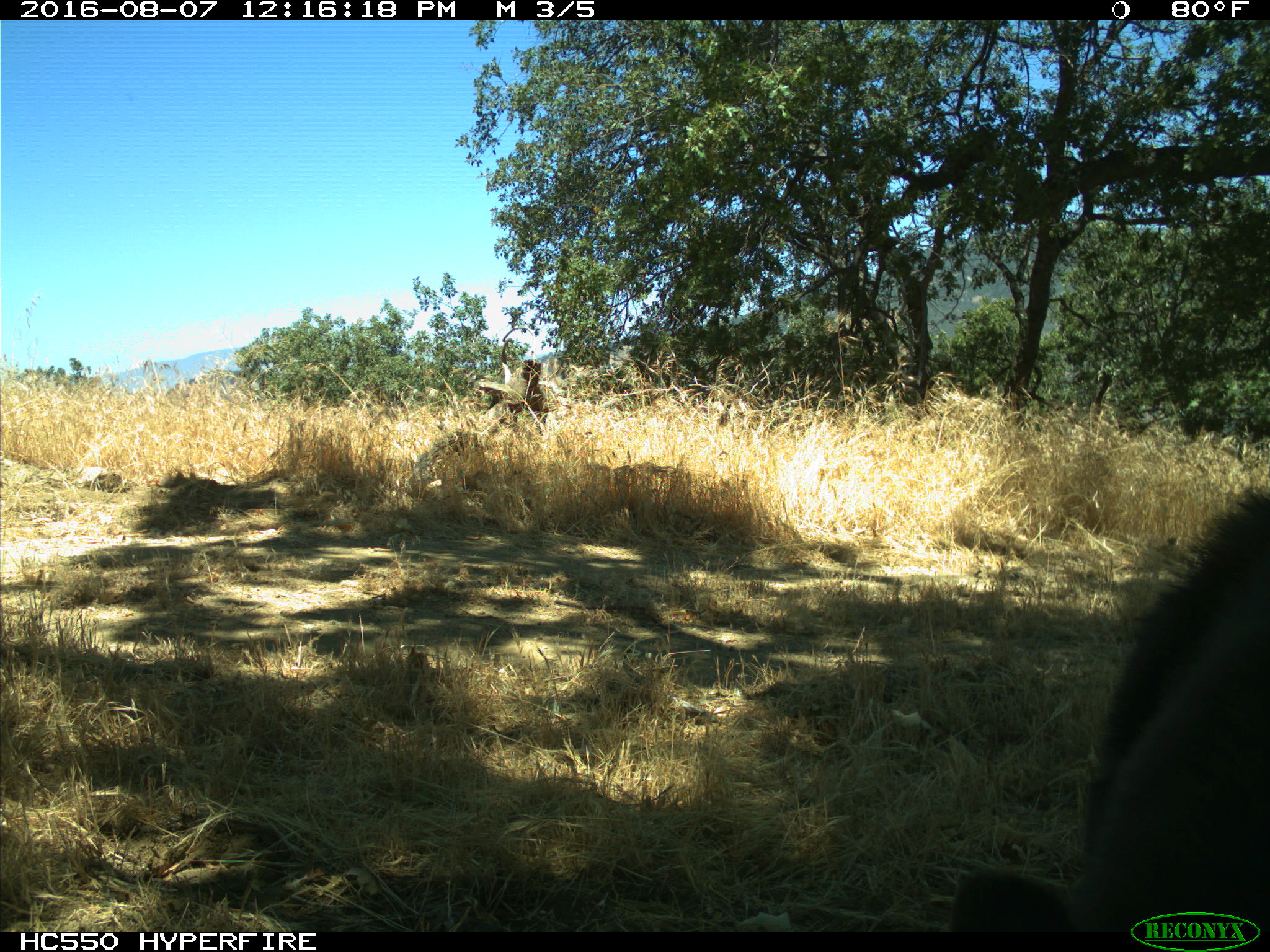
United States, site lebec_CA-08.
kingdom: Animalia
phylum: Chordata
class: Mammalia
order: Carnivora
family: Ursidae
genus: Ursus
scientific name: Ursus americanus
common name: american black bear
Ursus americanus (american black bear).